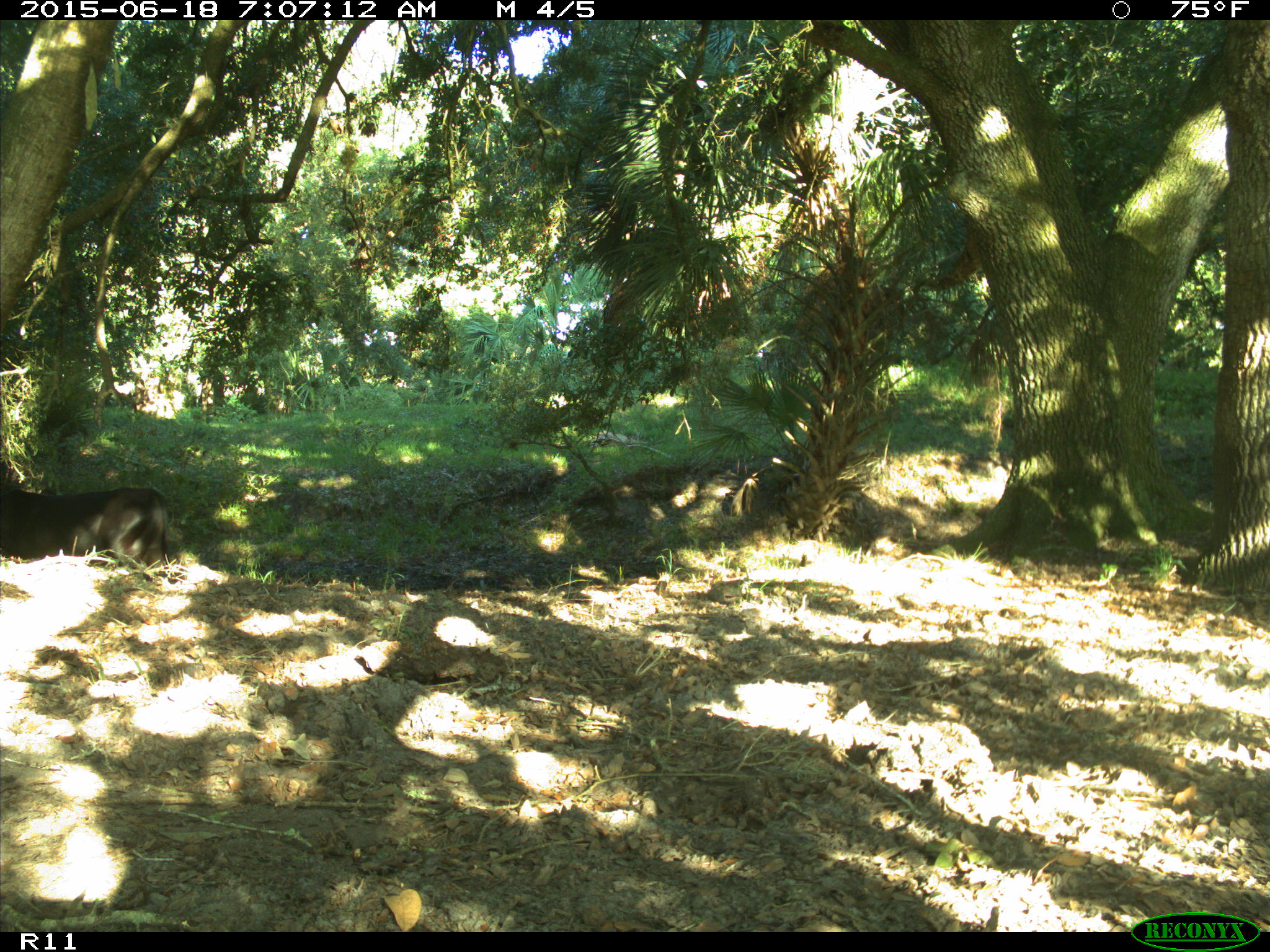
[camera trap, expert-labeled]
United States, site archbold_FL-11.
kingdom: Animalia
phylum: Chordata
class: Mammalia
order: Artiodactyla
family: Bovidae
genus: Bos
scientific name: Bos taurus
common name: domestic cow